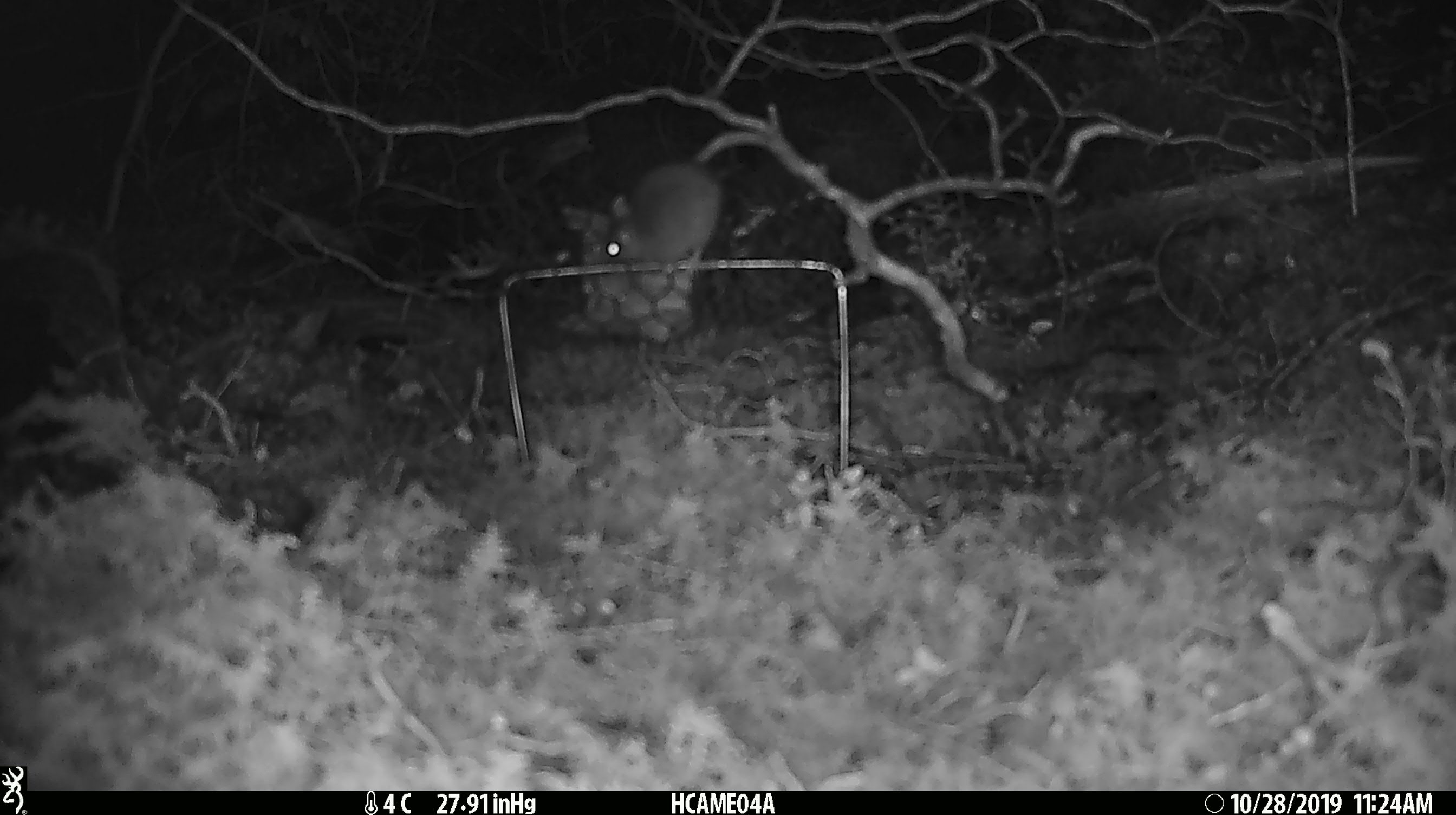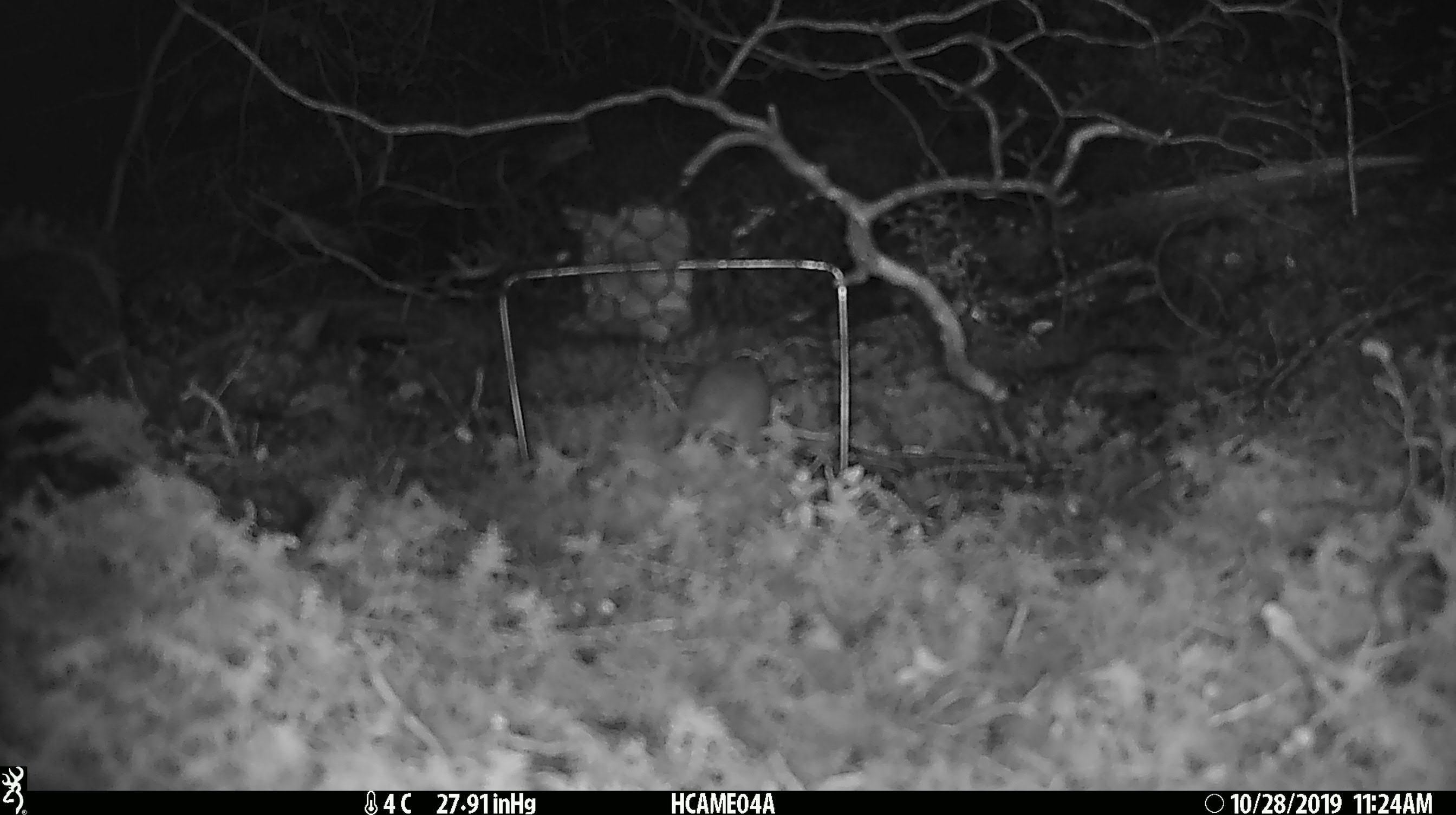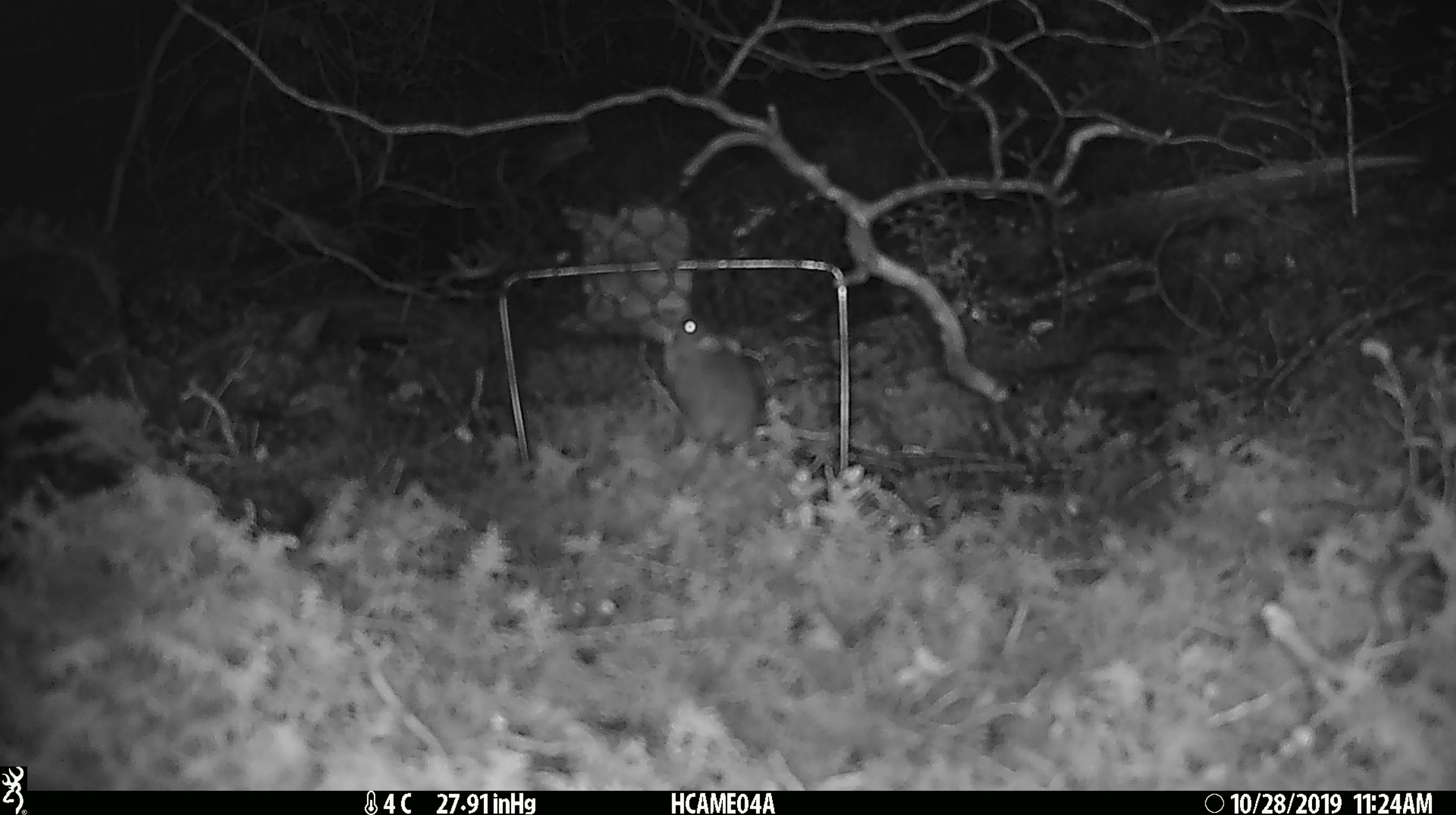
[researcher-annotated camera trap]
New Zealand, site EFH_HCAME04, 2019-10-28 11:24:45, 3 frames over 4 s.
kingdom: Animalia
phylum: Chordata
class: Mammalia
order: Rodentia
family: Muridae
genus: Mus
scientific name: Mus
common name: mouse